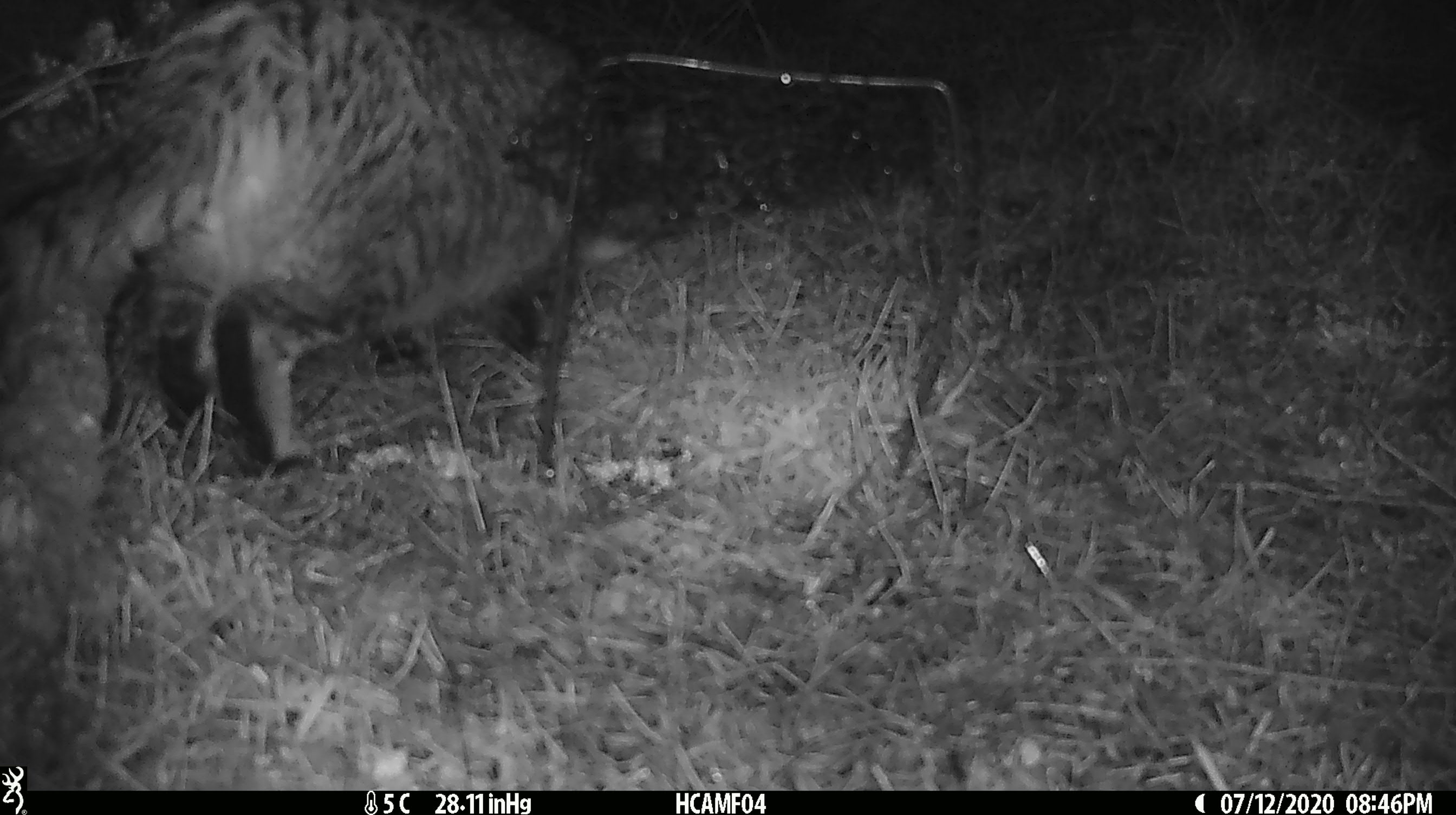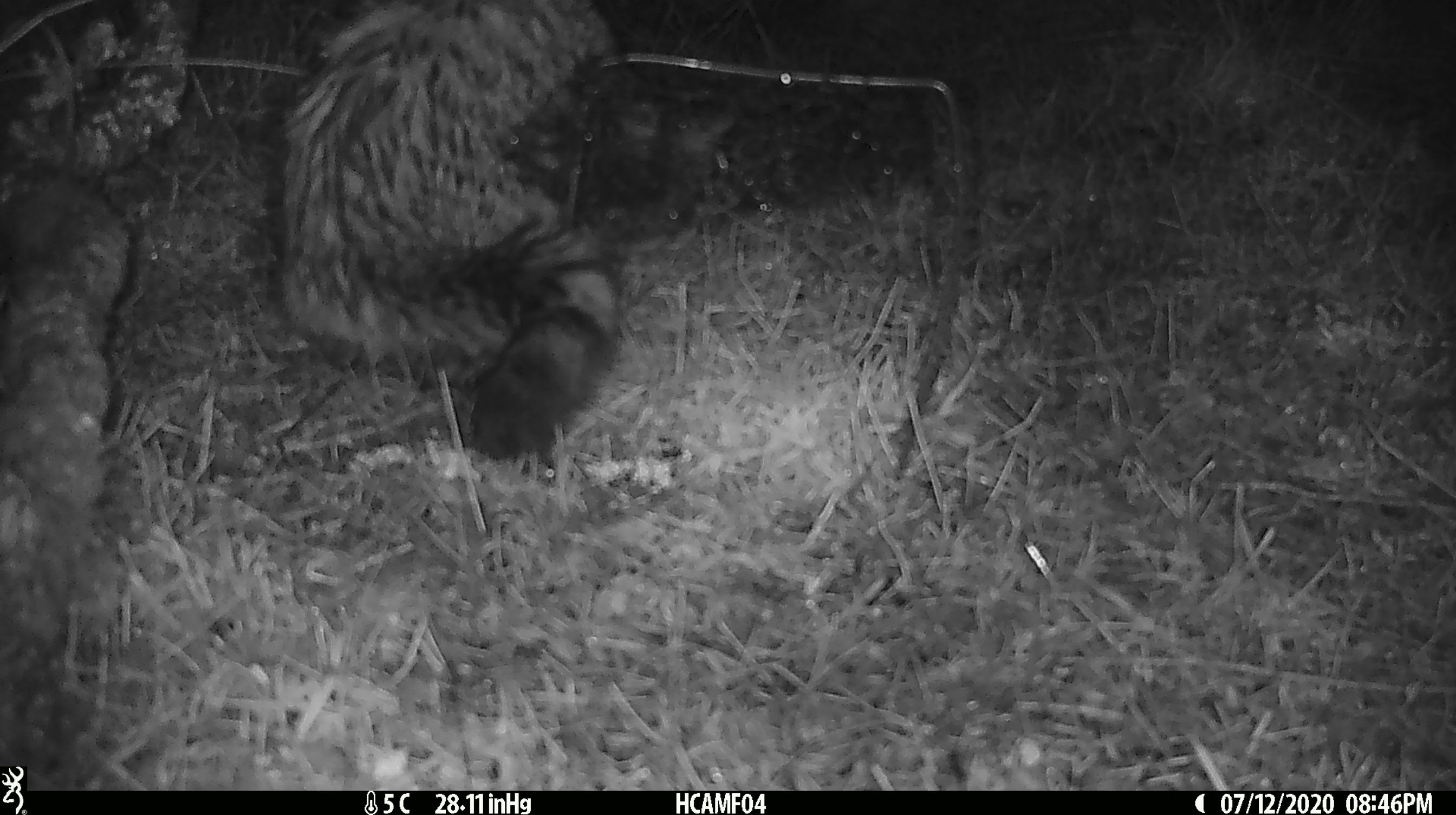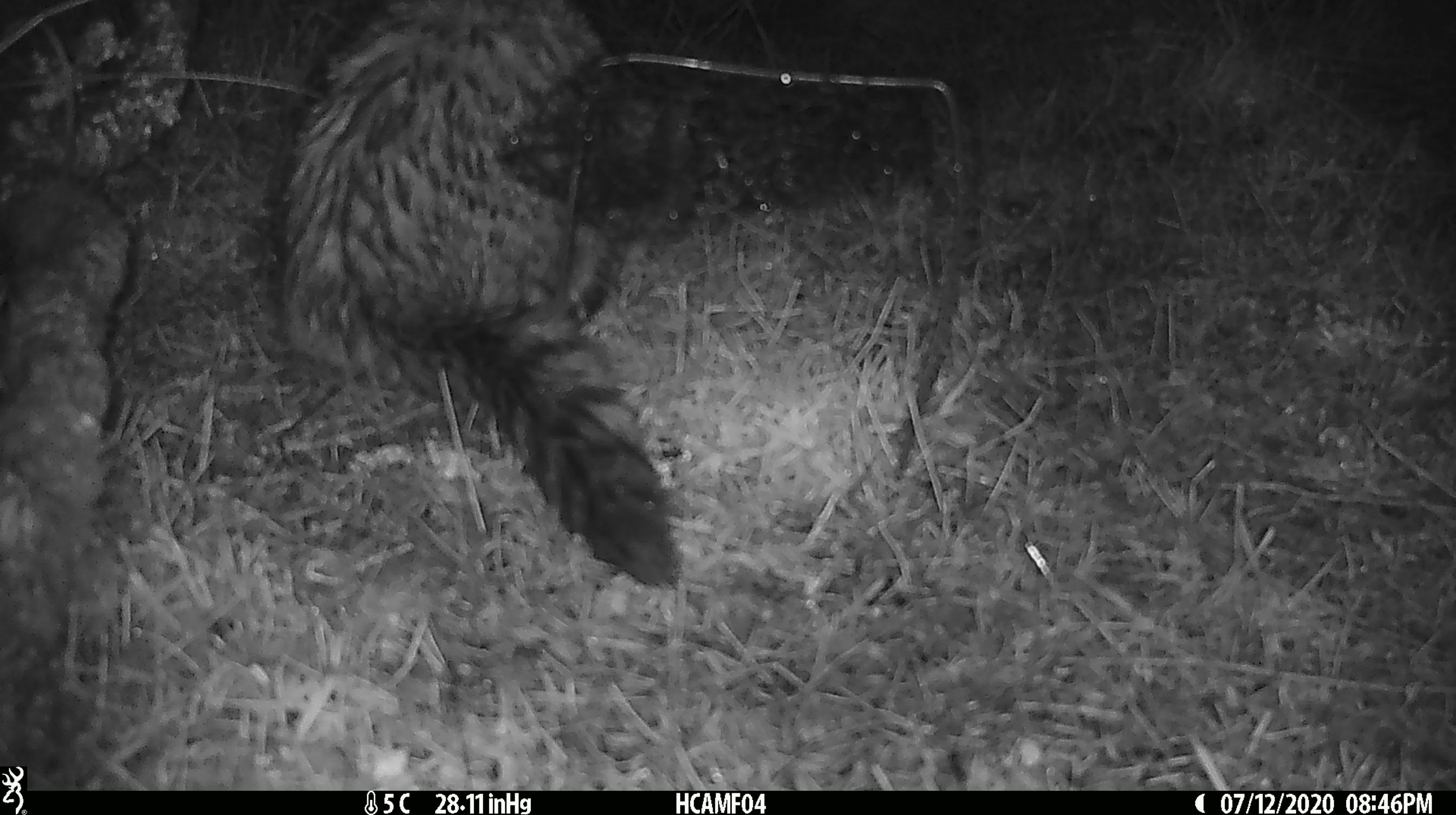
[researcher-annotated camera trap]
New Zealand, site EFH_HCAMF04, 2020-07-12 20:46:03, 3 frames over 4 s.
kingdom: Animalia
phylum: Chordata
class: Mammalia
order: Carnivora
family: Felidae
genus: Felis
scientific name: Felis catus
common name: domestic cat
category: cat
Cat (domestic cat) (Felis catus).